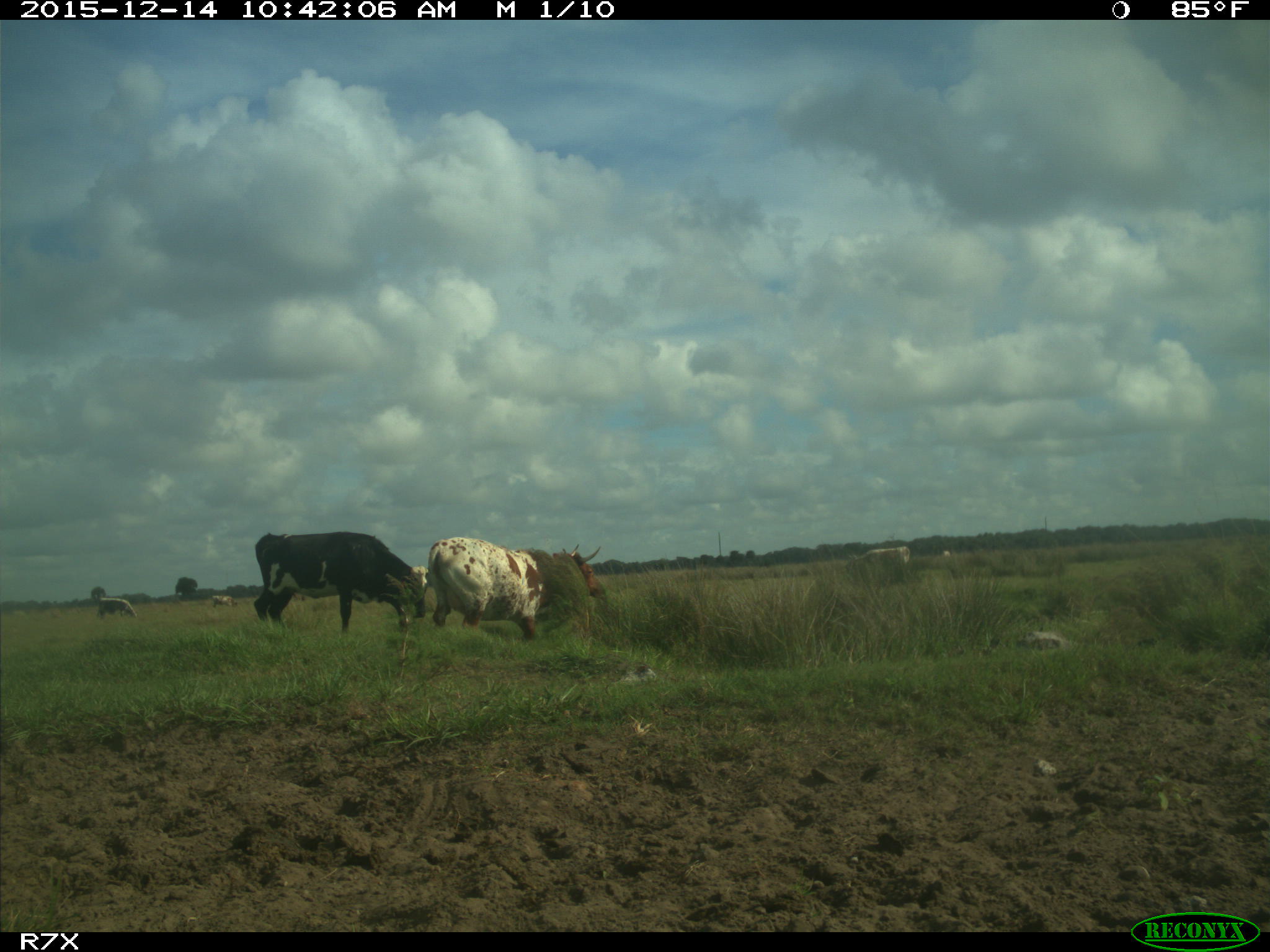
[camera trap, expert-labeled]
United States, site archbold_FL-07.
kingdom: Animalia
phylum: Chordata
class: Mammalia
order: Artiodactyla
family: Bovidae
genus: Bos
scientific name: Bos taurus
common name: domestic cow